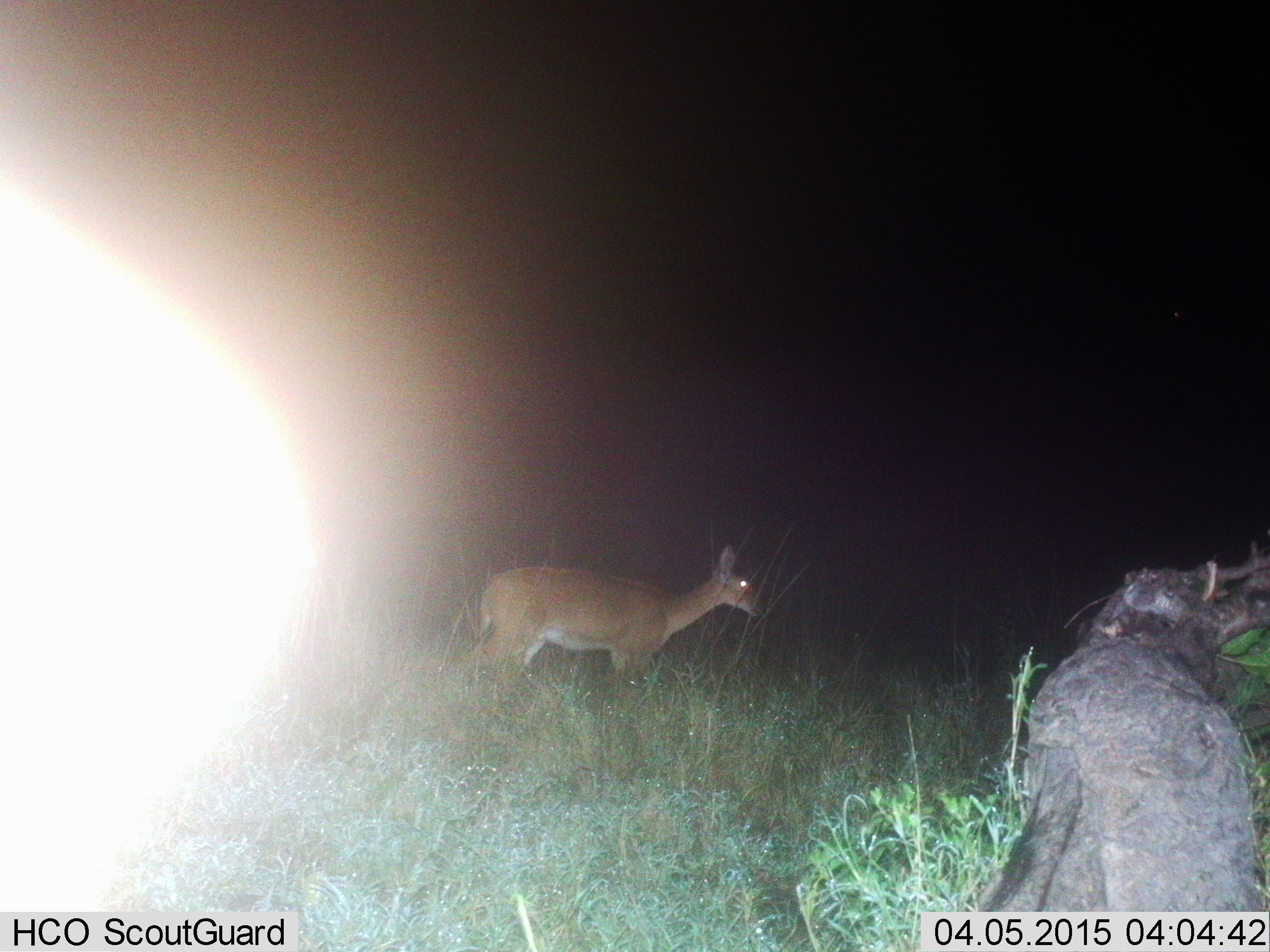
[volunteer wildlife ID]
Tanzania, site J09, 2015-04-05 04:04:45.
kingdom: Animalia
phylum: Chordata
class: Mammalia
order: Artiodactyla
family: Bovidae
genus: Redunca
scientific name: Redunca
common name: reedbuck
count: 1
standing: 90%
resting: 0%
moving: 20%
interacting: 0%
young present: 0%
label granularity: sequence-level